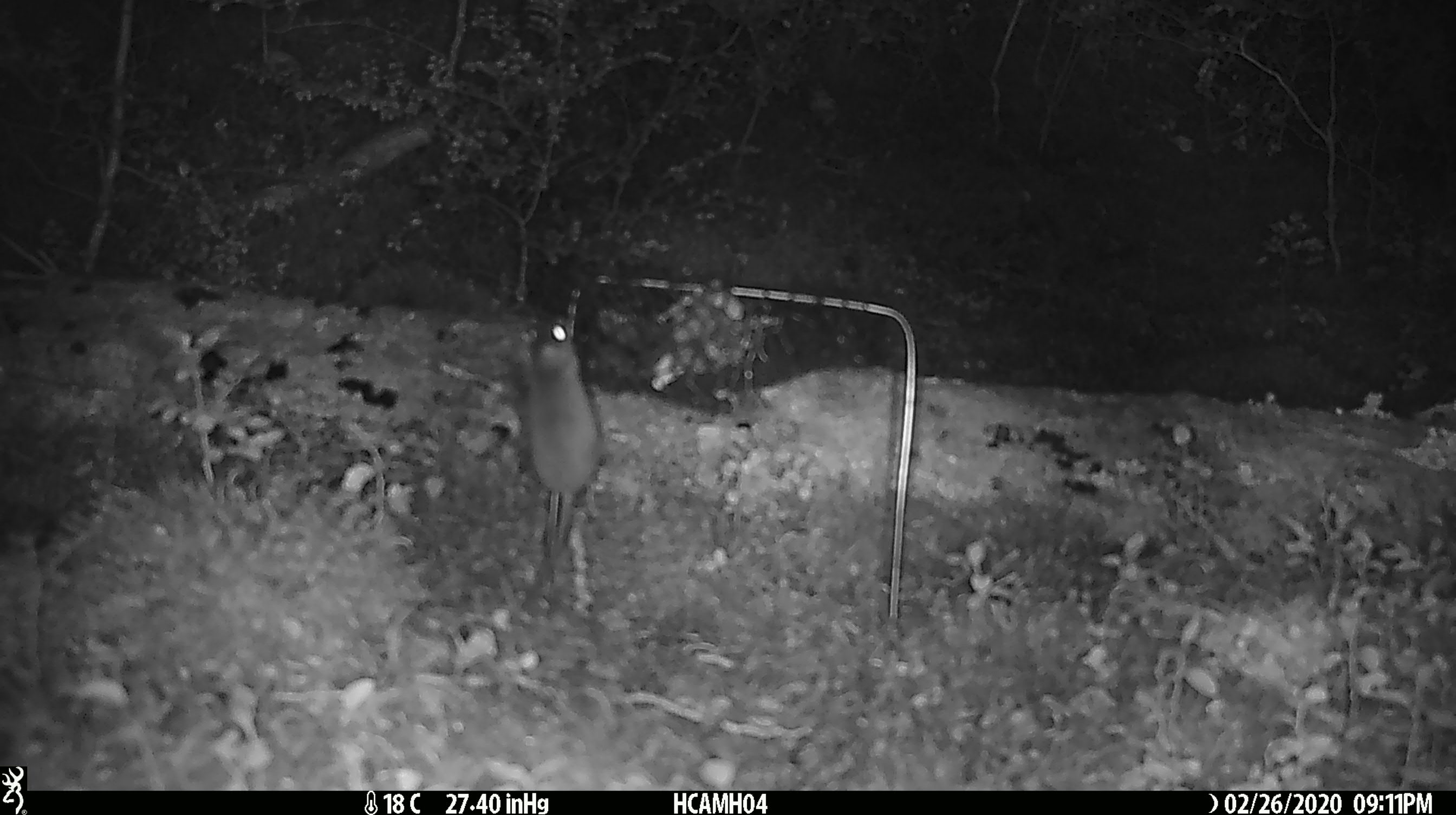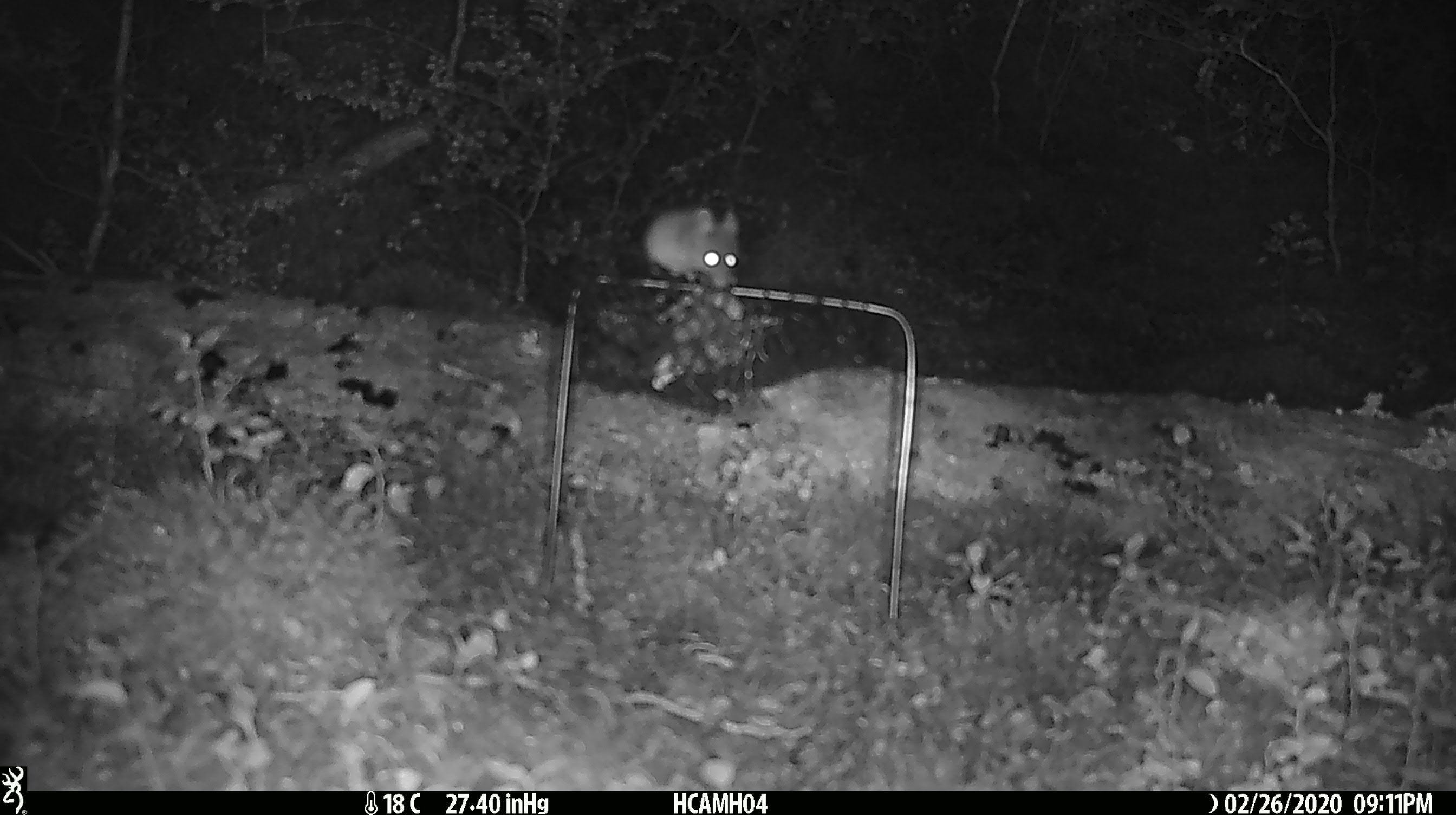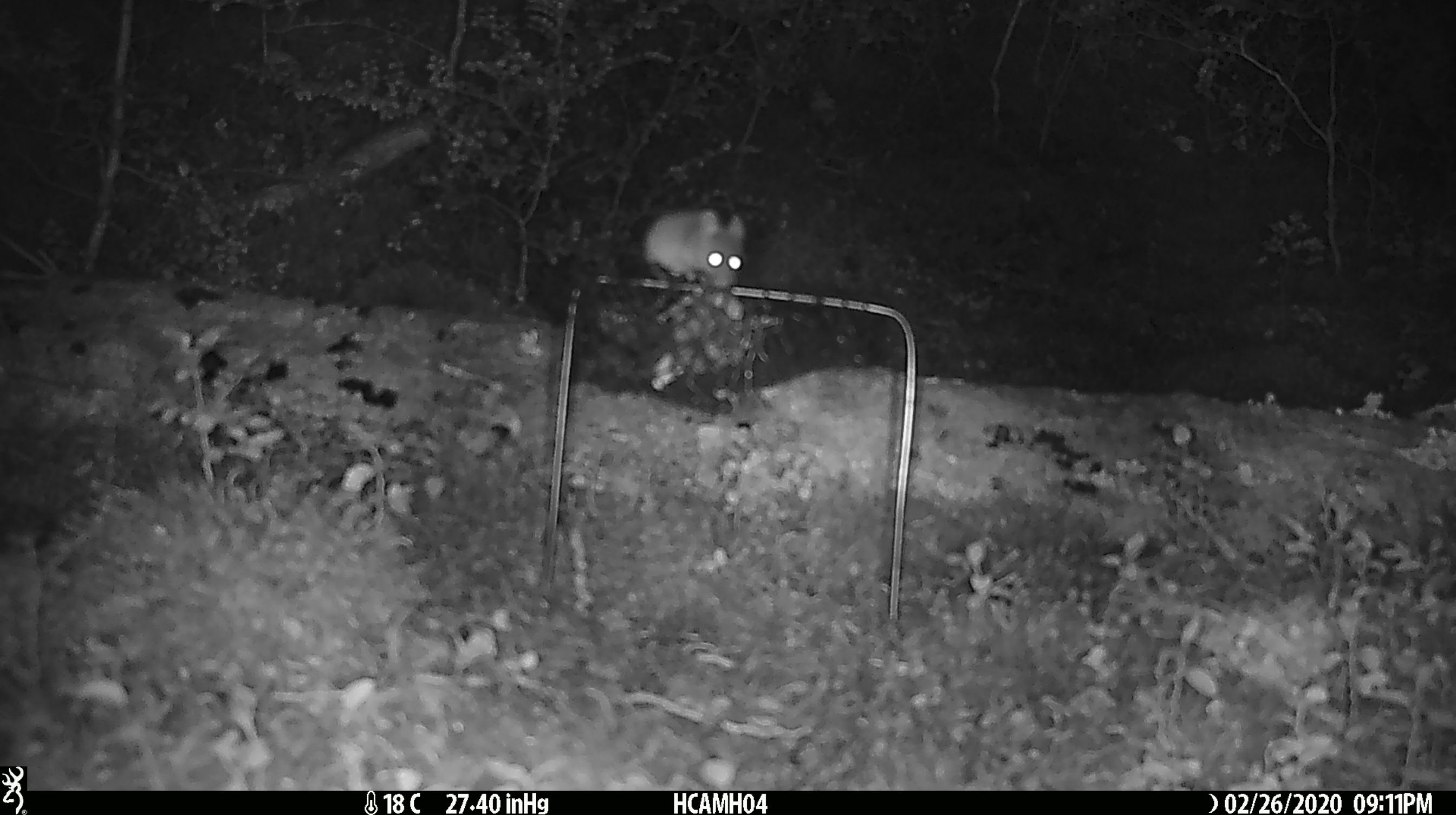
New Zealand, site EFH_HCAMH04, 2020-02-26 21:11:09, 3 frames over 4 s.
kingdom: Animalia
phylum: Chordata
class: Mammalia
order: Rodentia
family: Muridae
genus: Mus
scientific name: Mus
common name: mouse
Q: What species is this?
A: Mouse (Mus).